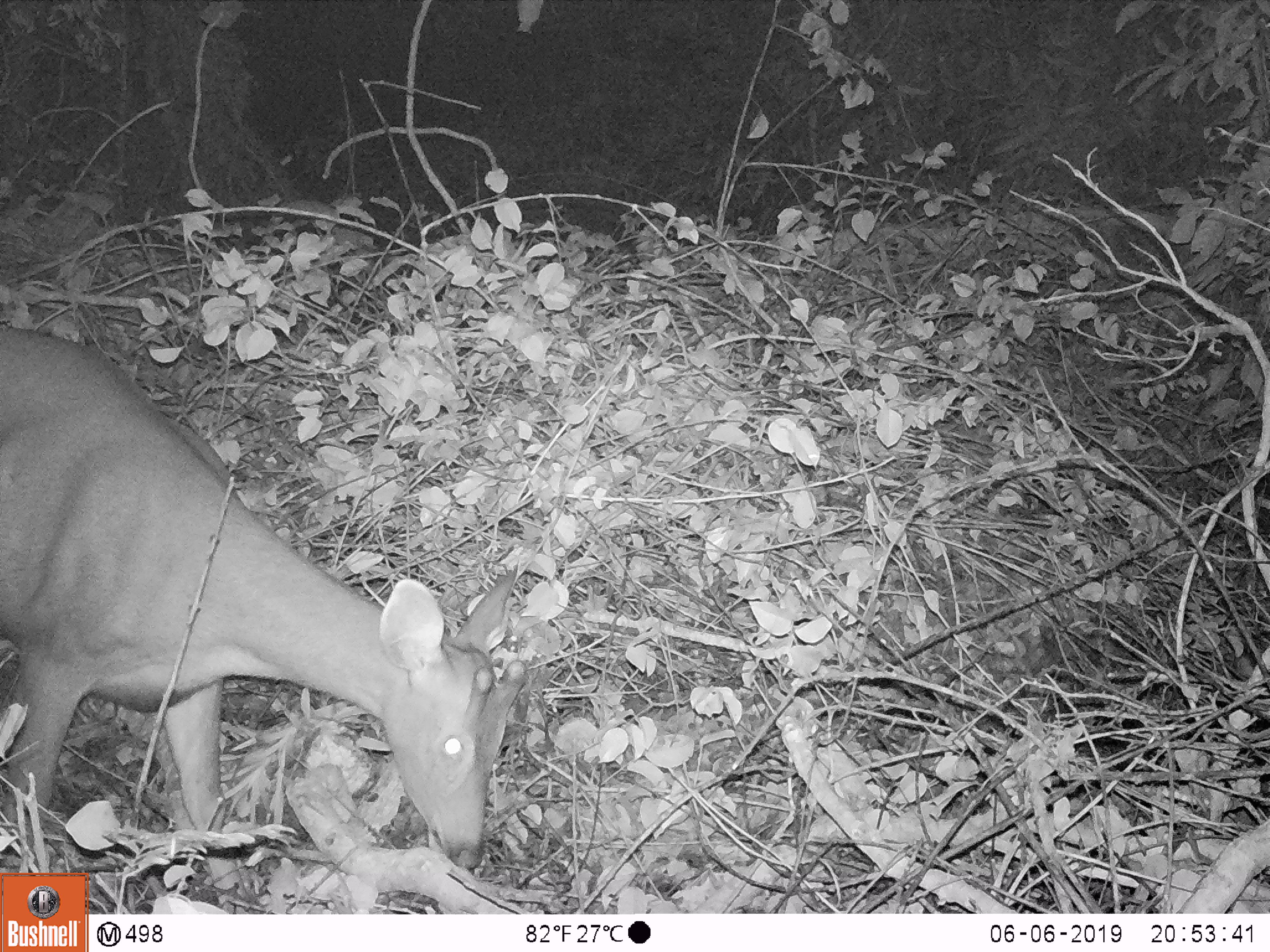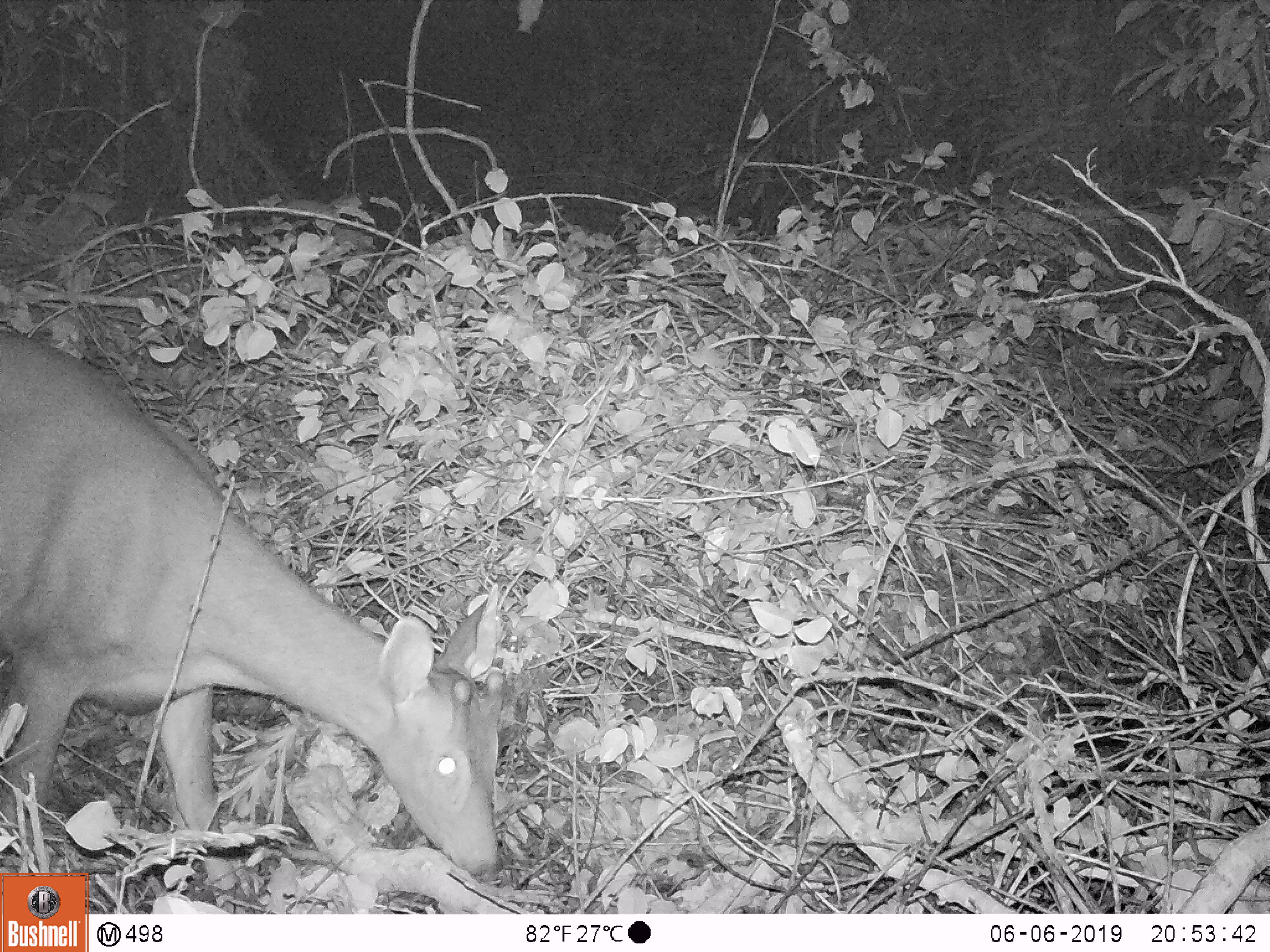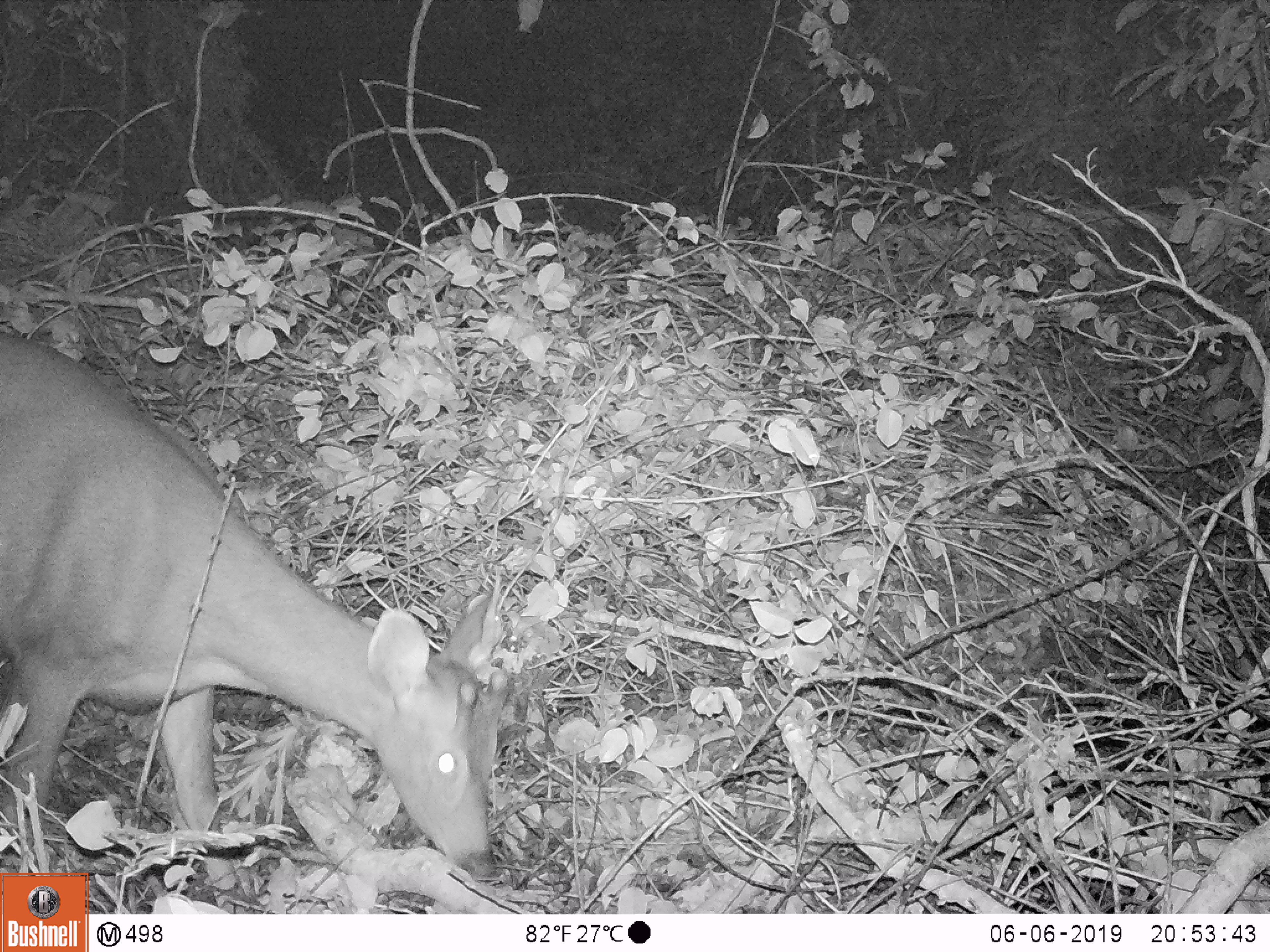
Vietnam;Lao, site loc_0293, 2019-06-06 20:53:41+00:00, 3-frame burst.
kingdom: Animalia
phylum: Chordata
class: Mammalia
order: Artiodactyla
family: Cervidae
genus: Rusa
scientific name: Rusa unicolor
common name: sambar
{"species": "sambar (Rusa unicolor)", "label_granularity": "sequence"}